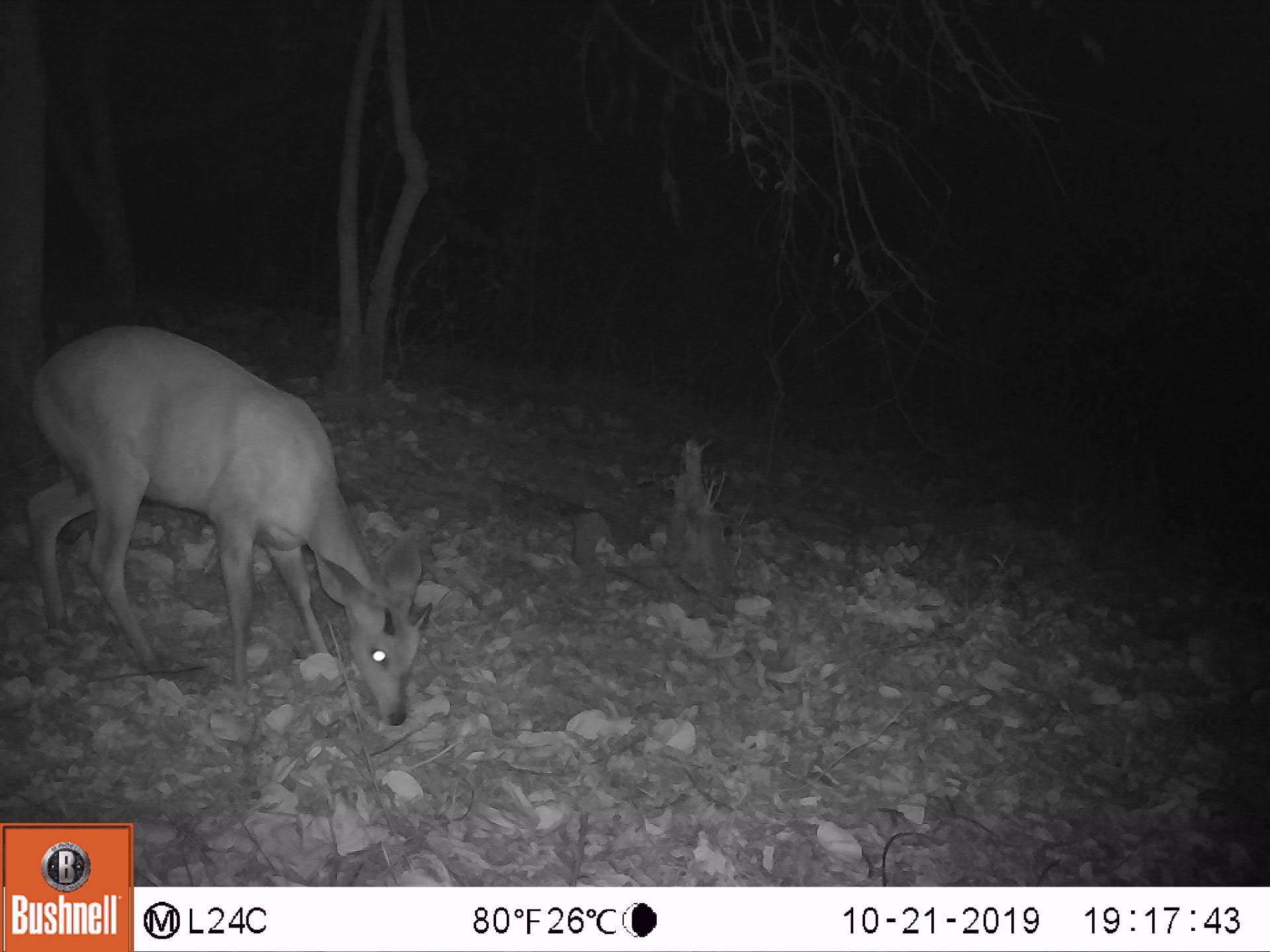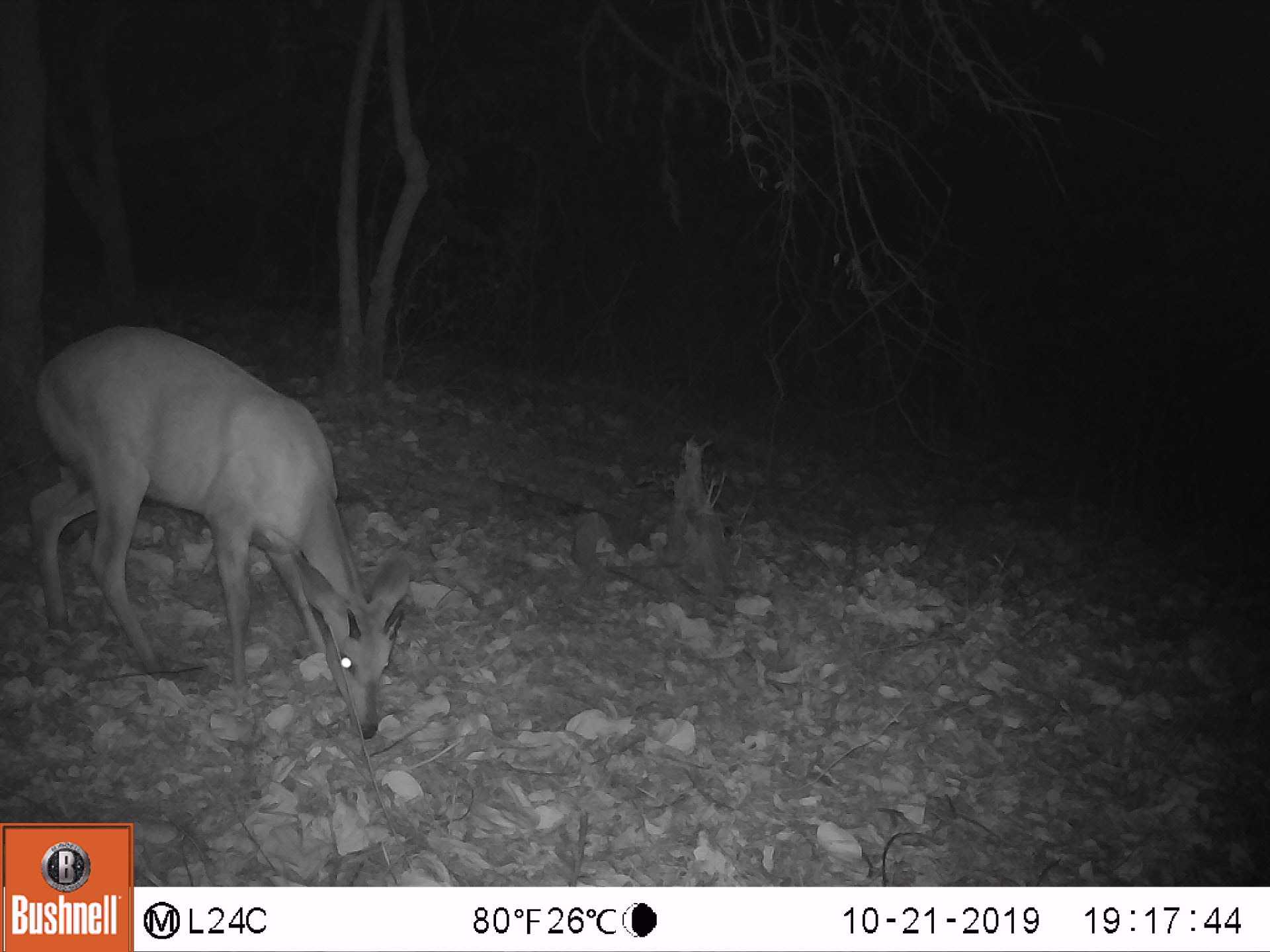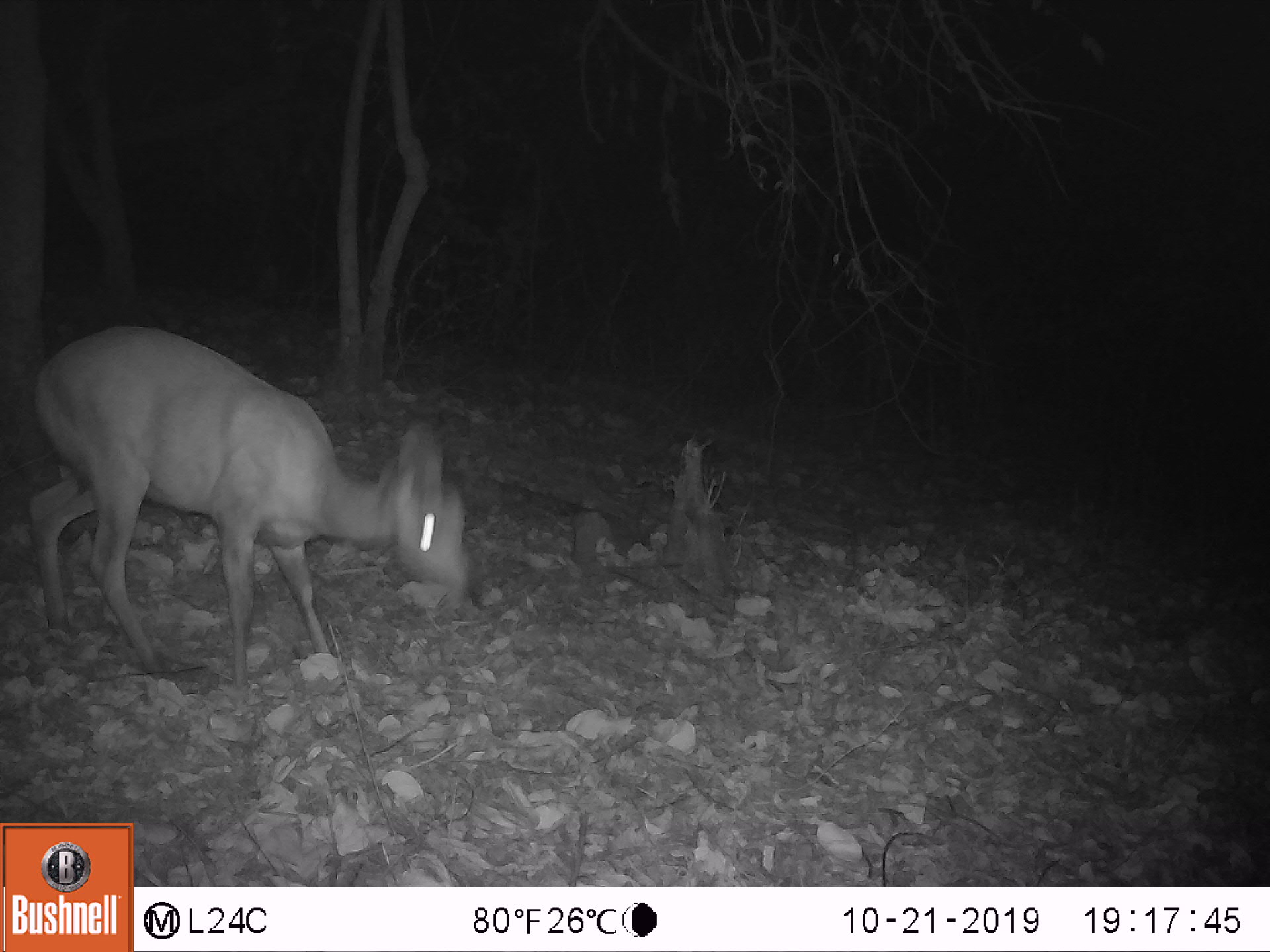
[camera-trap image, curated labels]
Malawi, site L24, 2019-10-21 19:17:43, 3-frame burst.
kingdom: Animalia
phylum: Chordata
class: Mammalia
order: Artiodactyla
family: Bovidae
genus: Tragelaphus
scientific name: Tragelaphus sylvaticus sylvaticus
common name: cape bushbuck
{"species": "cape bushbuck (Tragelaphus sylvaticus sylvaticus)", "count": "1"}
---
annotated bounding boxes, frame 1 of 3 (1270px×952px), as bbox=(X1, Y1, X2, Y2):
cape bushbuck: bbox=(22, 317, 438, 727)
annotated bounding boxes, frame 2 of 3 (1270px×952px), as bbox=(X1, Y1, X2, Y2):
cape bushbuck: bbox=(16, 307, 422, 737)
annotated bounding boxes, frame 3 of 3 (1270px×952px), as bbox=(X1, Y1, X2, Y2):
cape bushbuck: bbox=(29, 325, 484, 714)